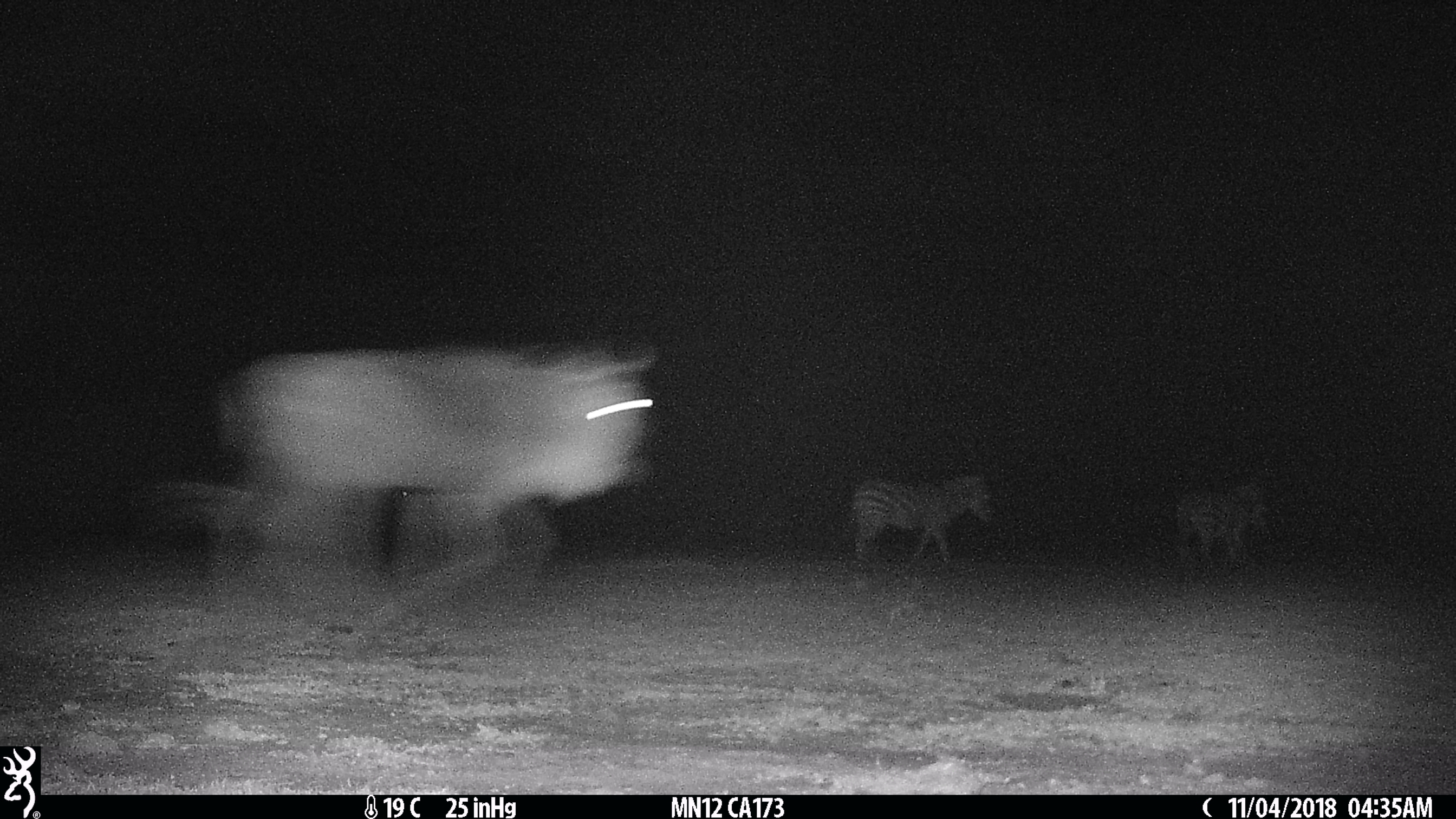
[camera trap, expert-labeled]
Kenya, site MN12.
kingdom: Animalia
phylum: Chordata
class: Mammalia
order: Perissodactyla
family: Equidae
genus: Equus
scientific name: Equus quagga burchellii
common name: burchell's zebra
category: zebra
Zebra (burchell's zebra) (Equus quagga burchellii).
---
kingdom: Animalia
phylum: Chordata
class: Mammalia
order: Artiodactyla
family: Bovidae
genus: Connochaetes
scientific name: Connochaetes taurinus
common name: blue wildebeest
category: wildebeest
Wildebeest (blue wildebeest) (Connochaetes taurinus).